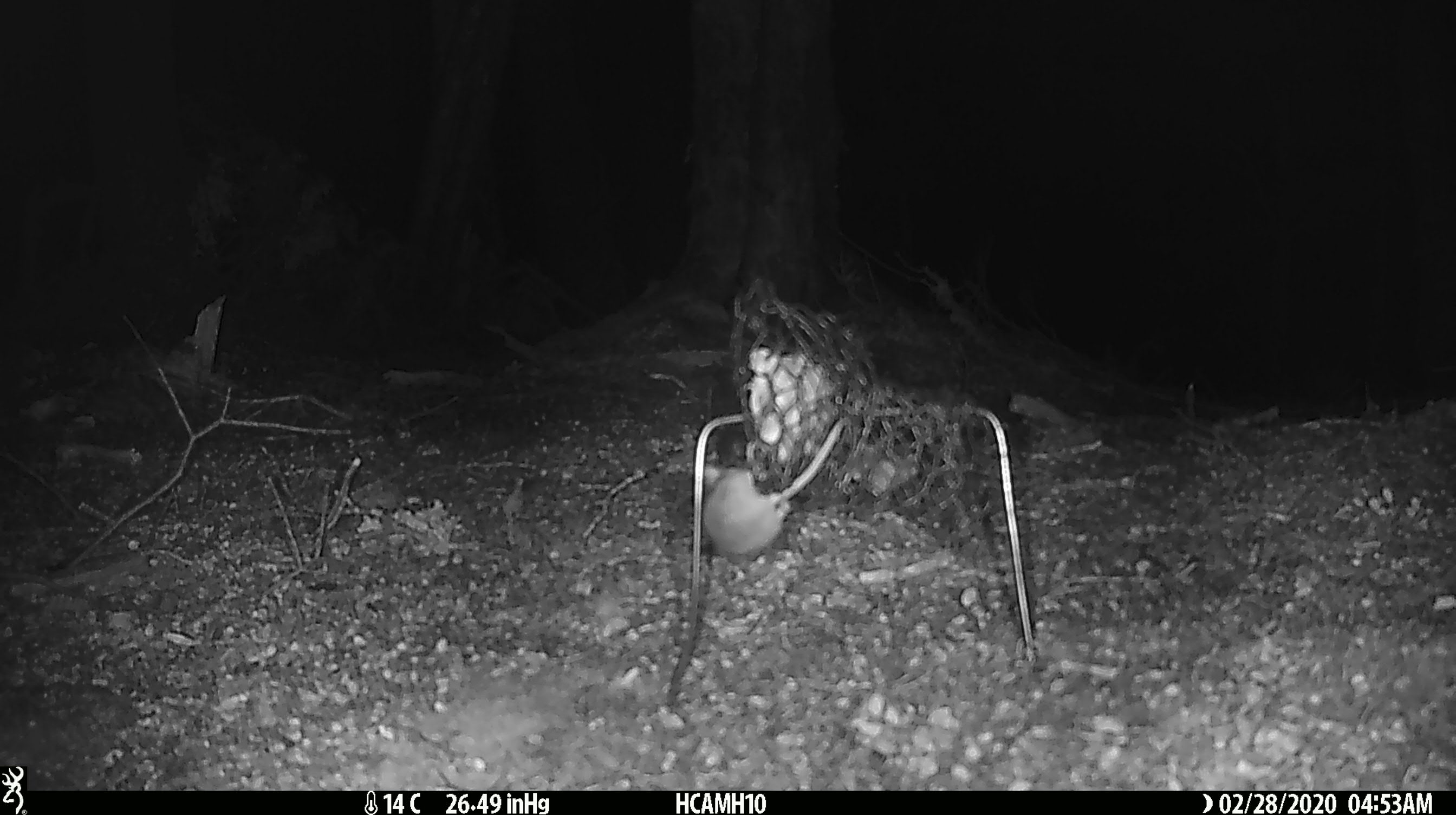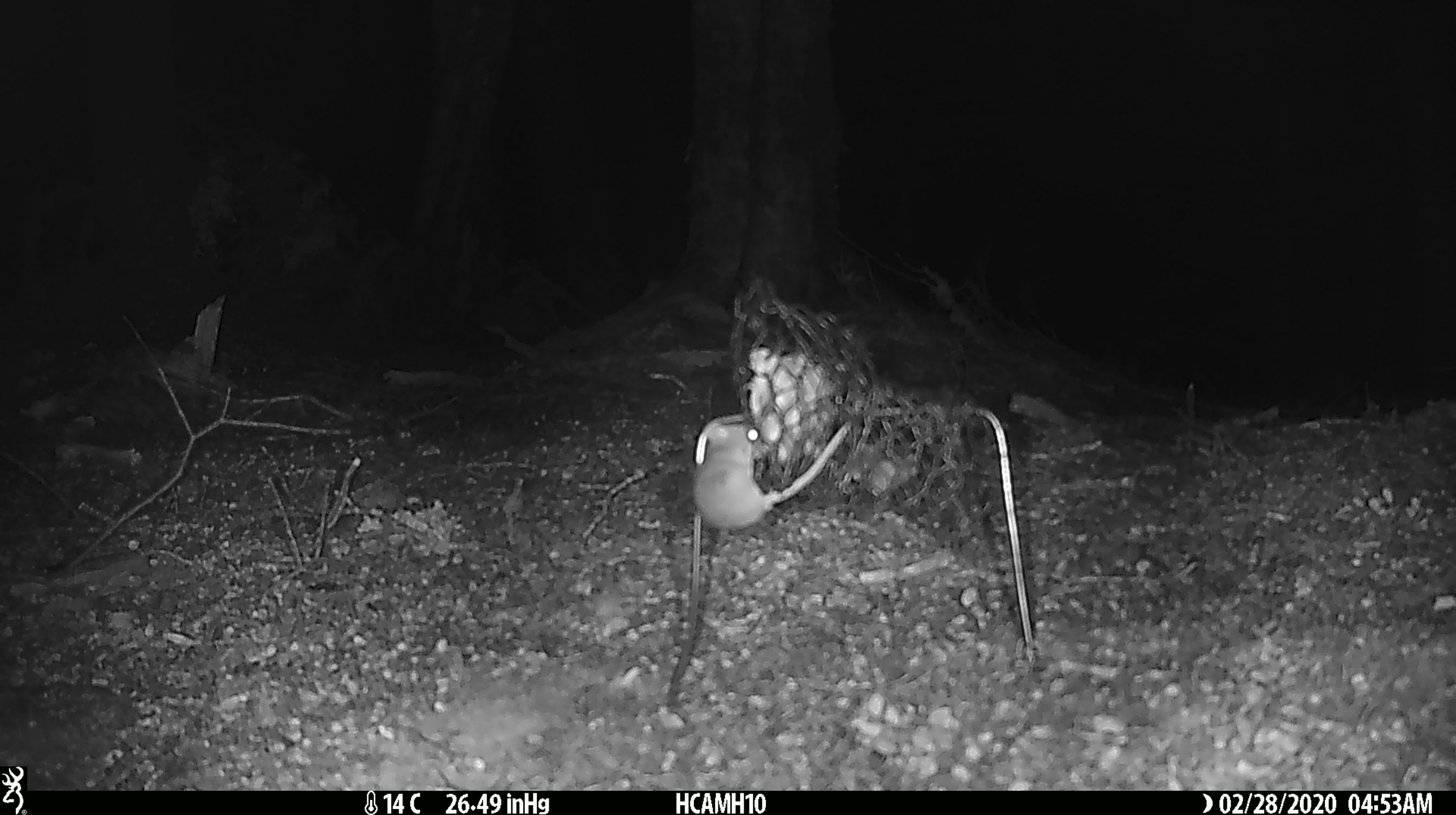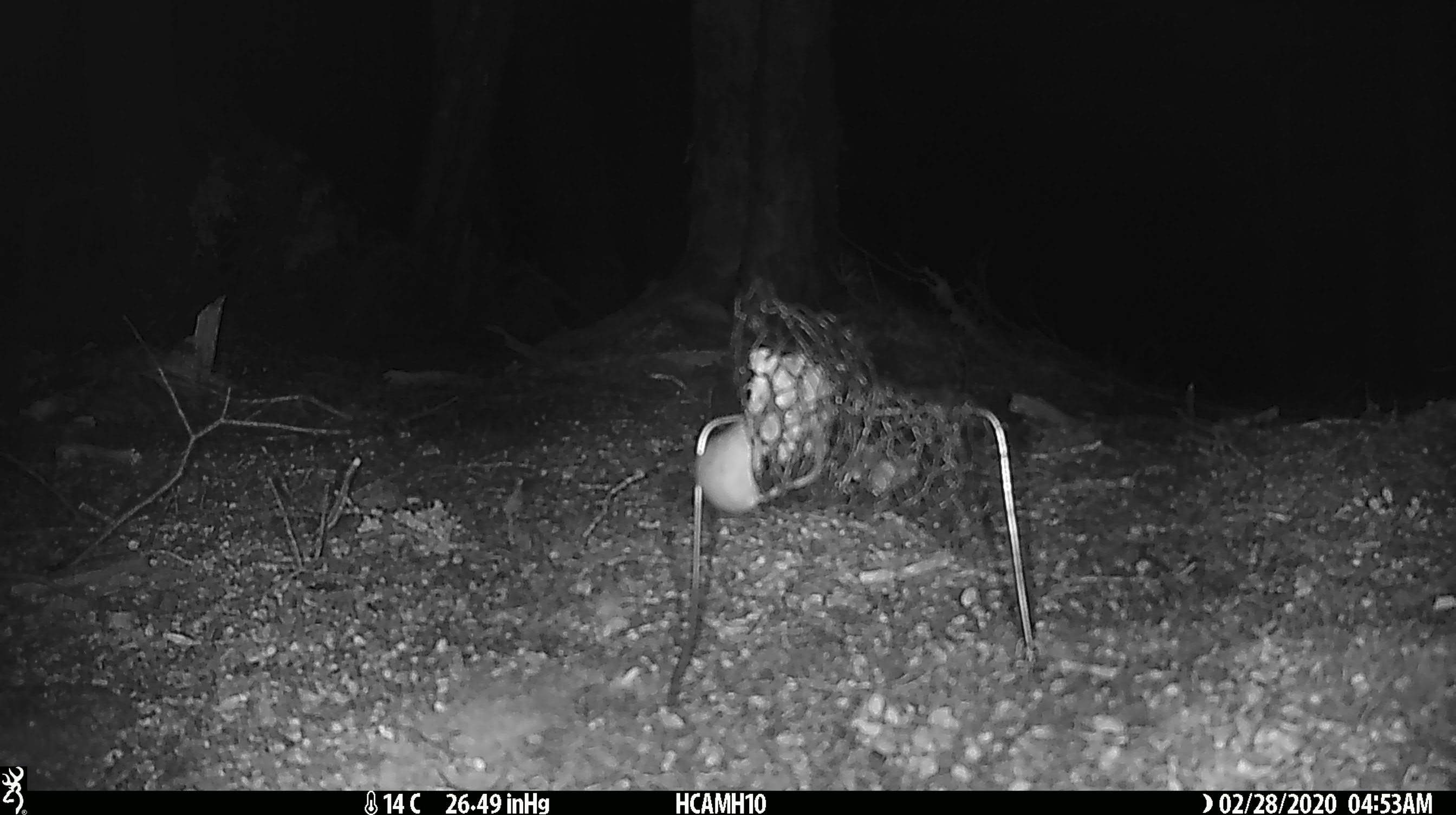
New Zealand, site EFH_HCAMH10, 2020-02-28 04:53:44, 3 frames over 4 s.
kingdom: Animalia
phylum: Chordata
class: Mammalia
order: Rodentia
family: Muridae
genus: Mus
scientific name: Mus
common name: mouse